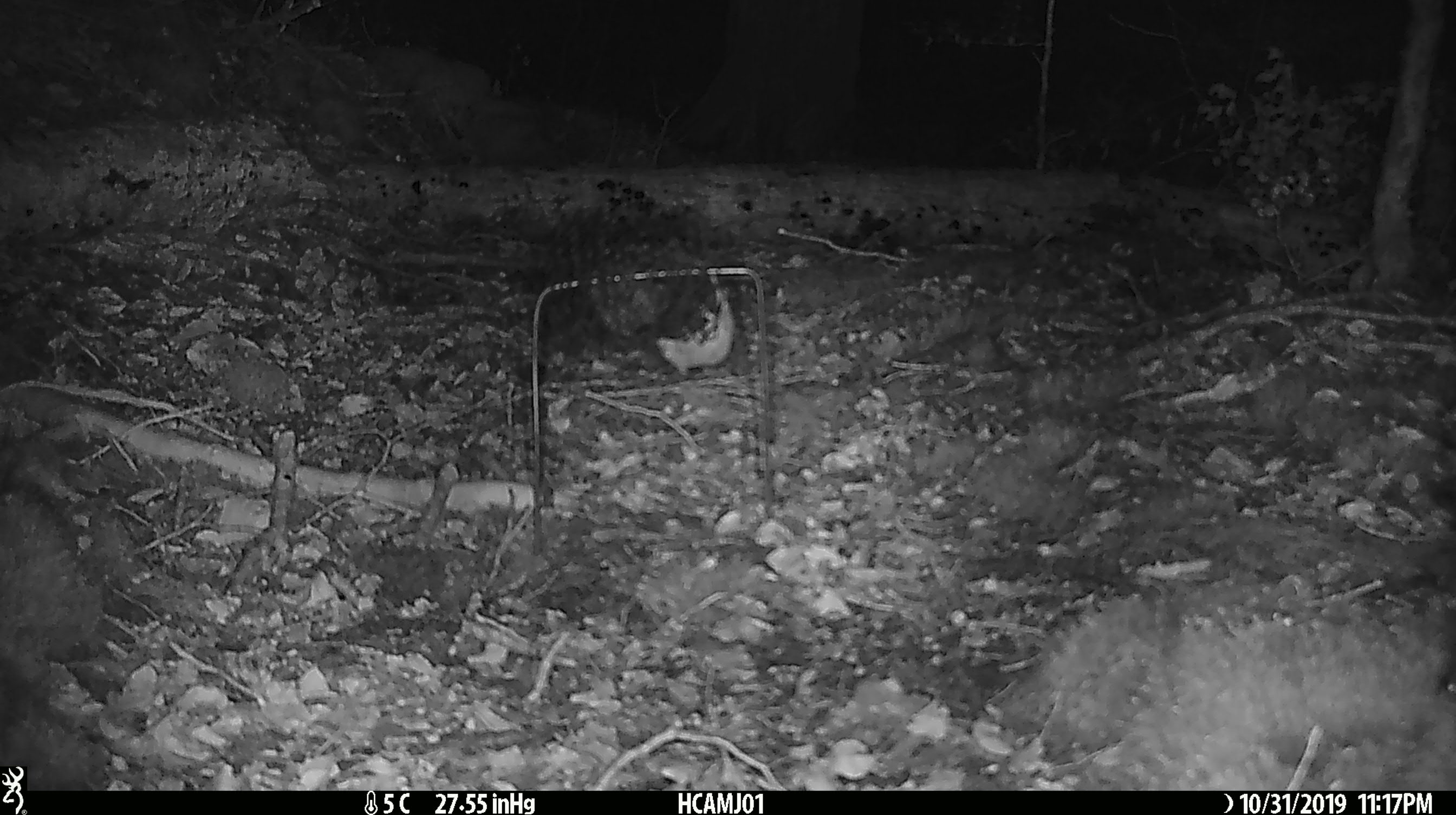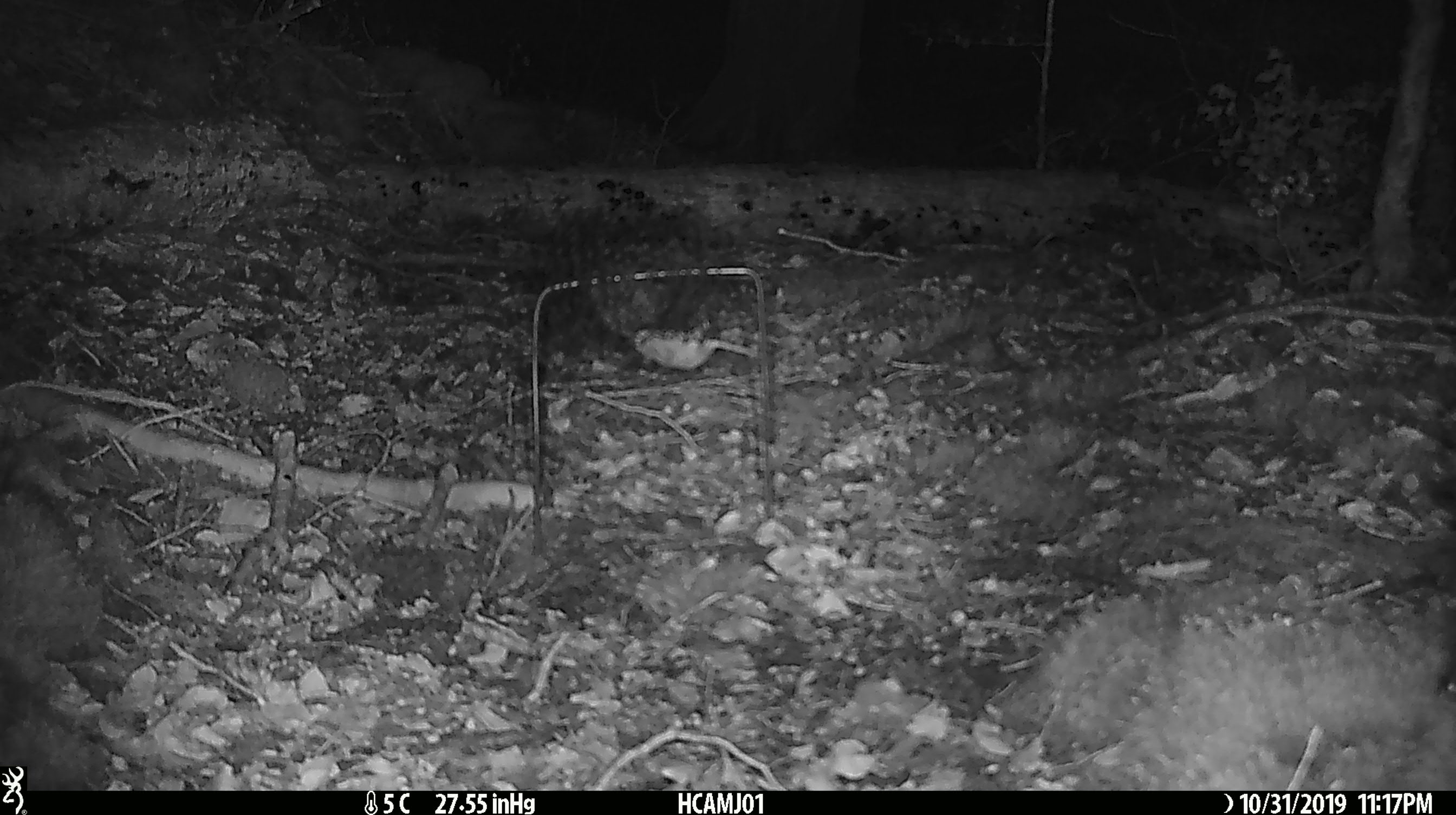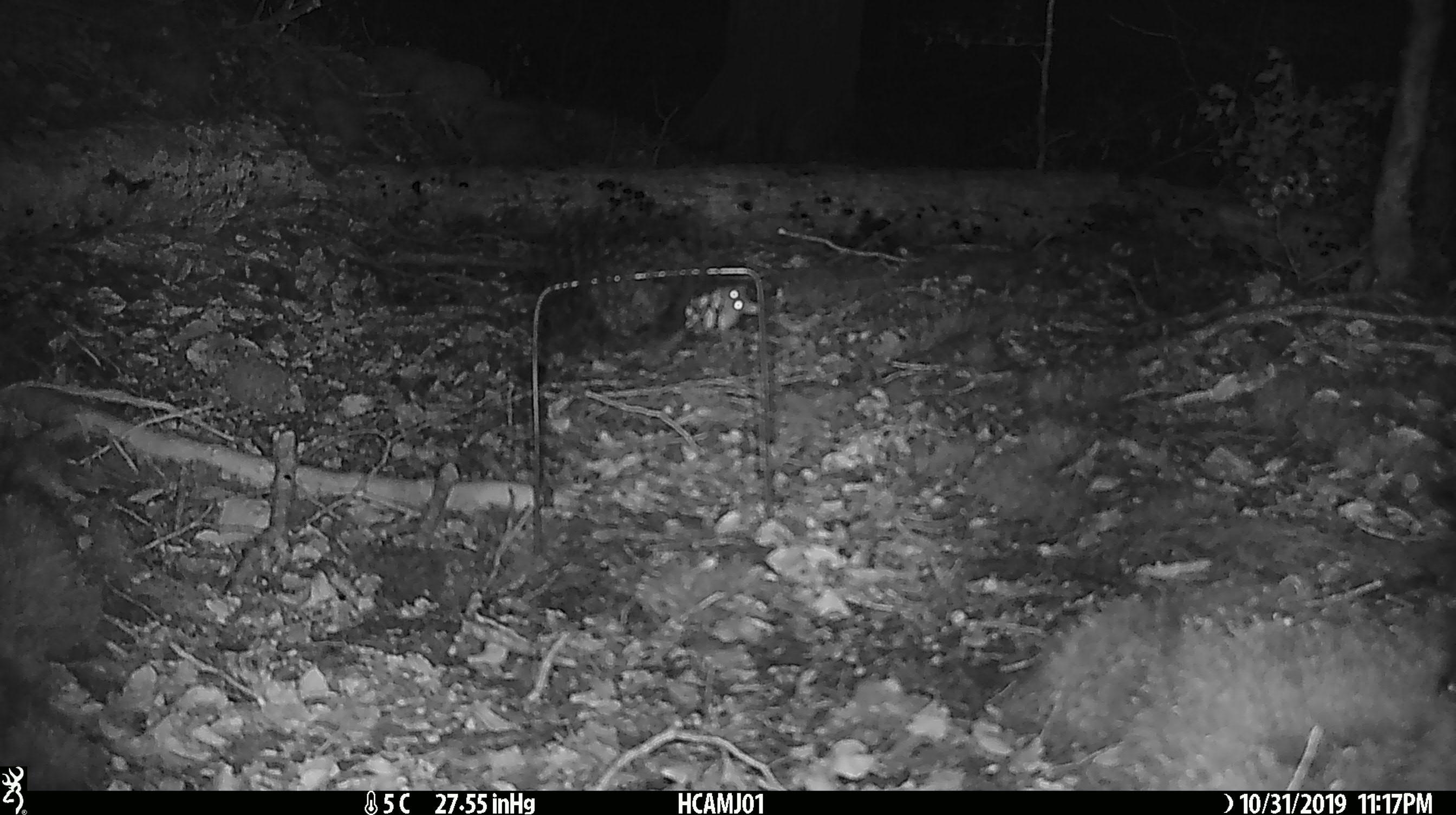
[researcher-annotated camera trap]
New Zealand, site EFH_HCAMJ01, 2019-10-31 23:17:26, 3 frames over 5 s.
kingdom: Animalia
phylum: Chordata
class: Mammalia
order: Rodentia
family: Muridae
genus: Mus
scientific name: Mus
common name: mouse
Mouse (Mus).